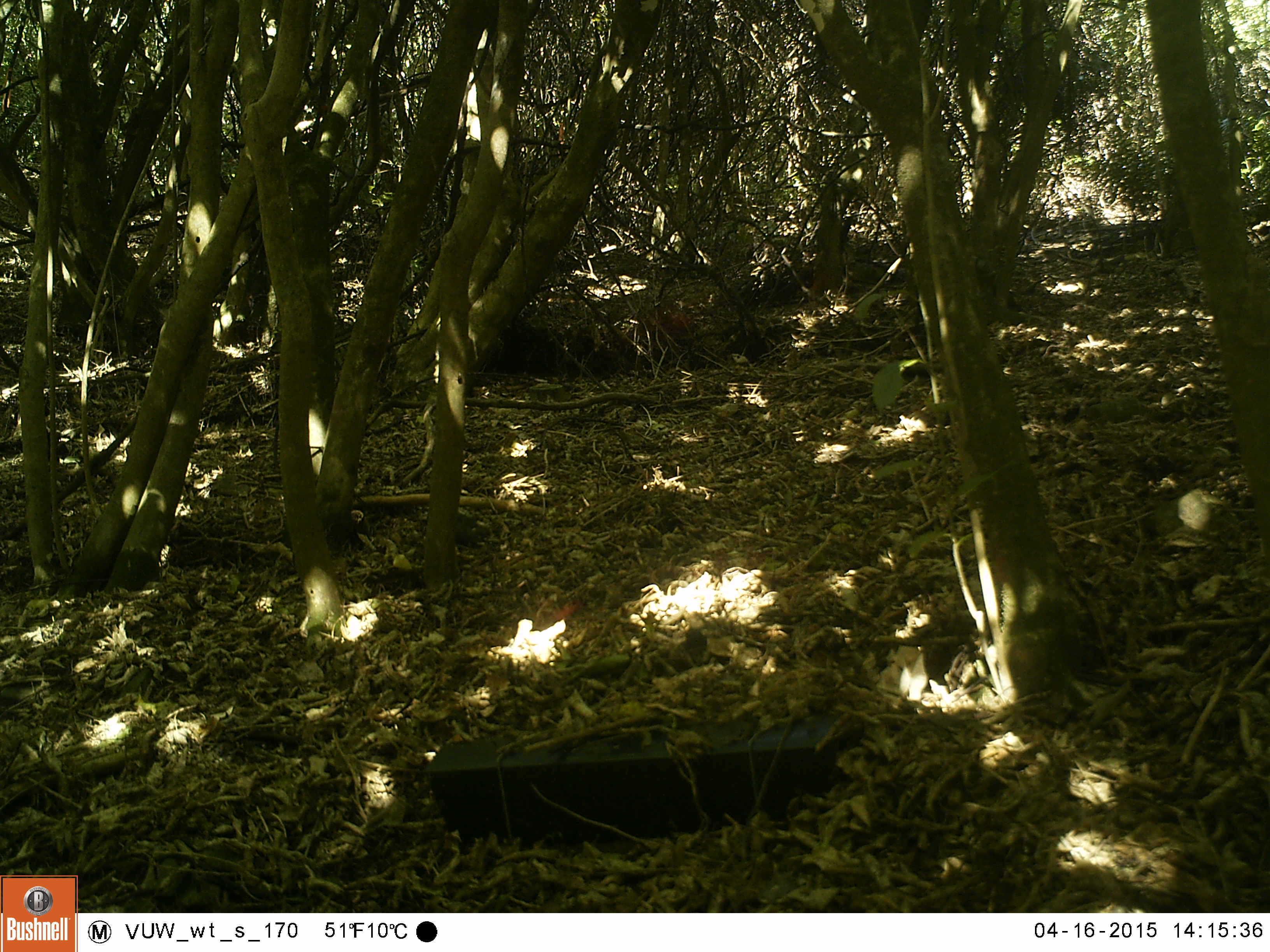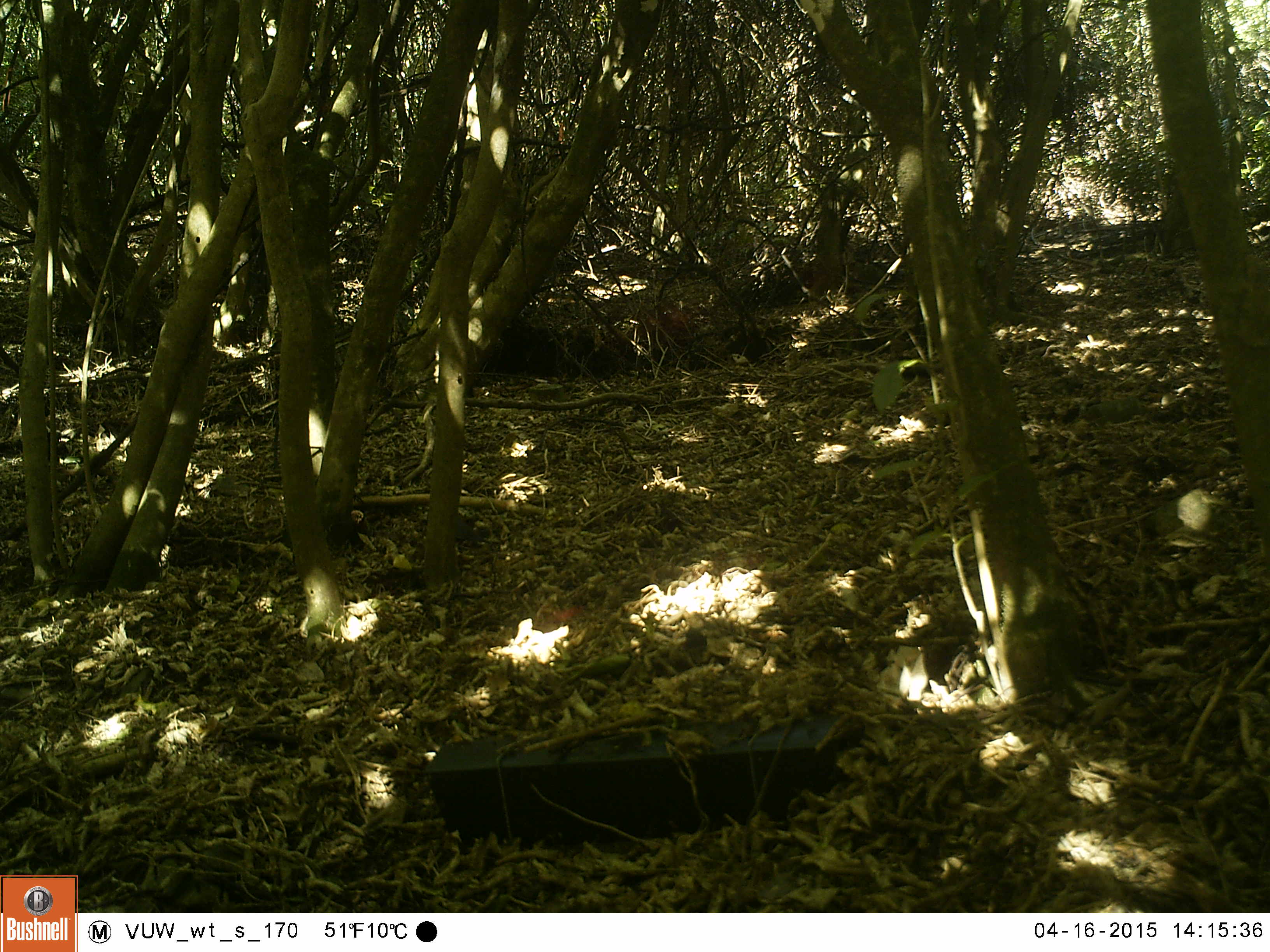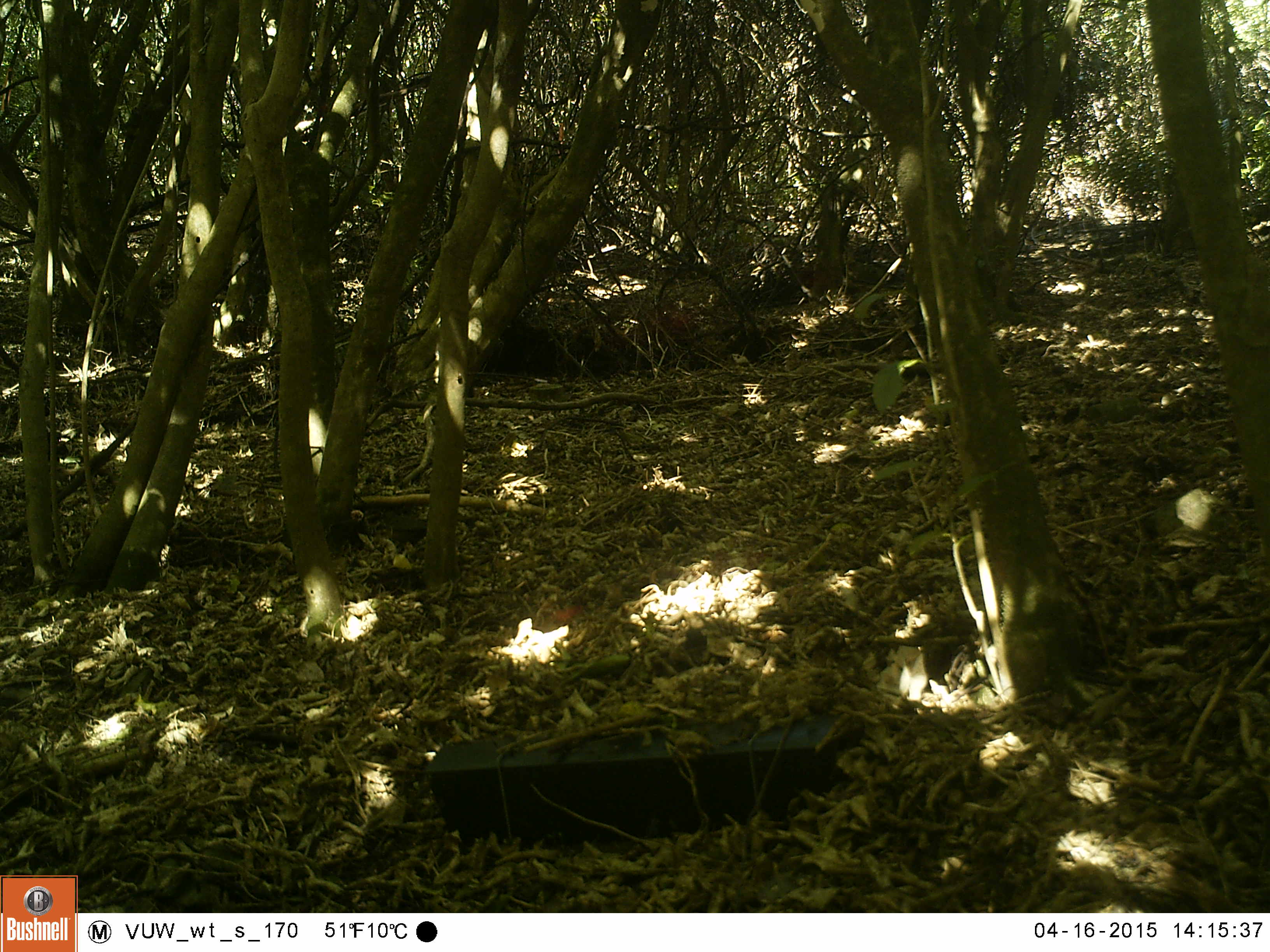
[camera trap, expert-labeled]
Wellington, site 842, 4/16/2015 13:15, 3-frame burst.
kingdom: Animalia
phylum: Chordata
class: Aves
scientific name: Aves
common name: bird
Bird (Aves).